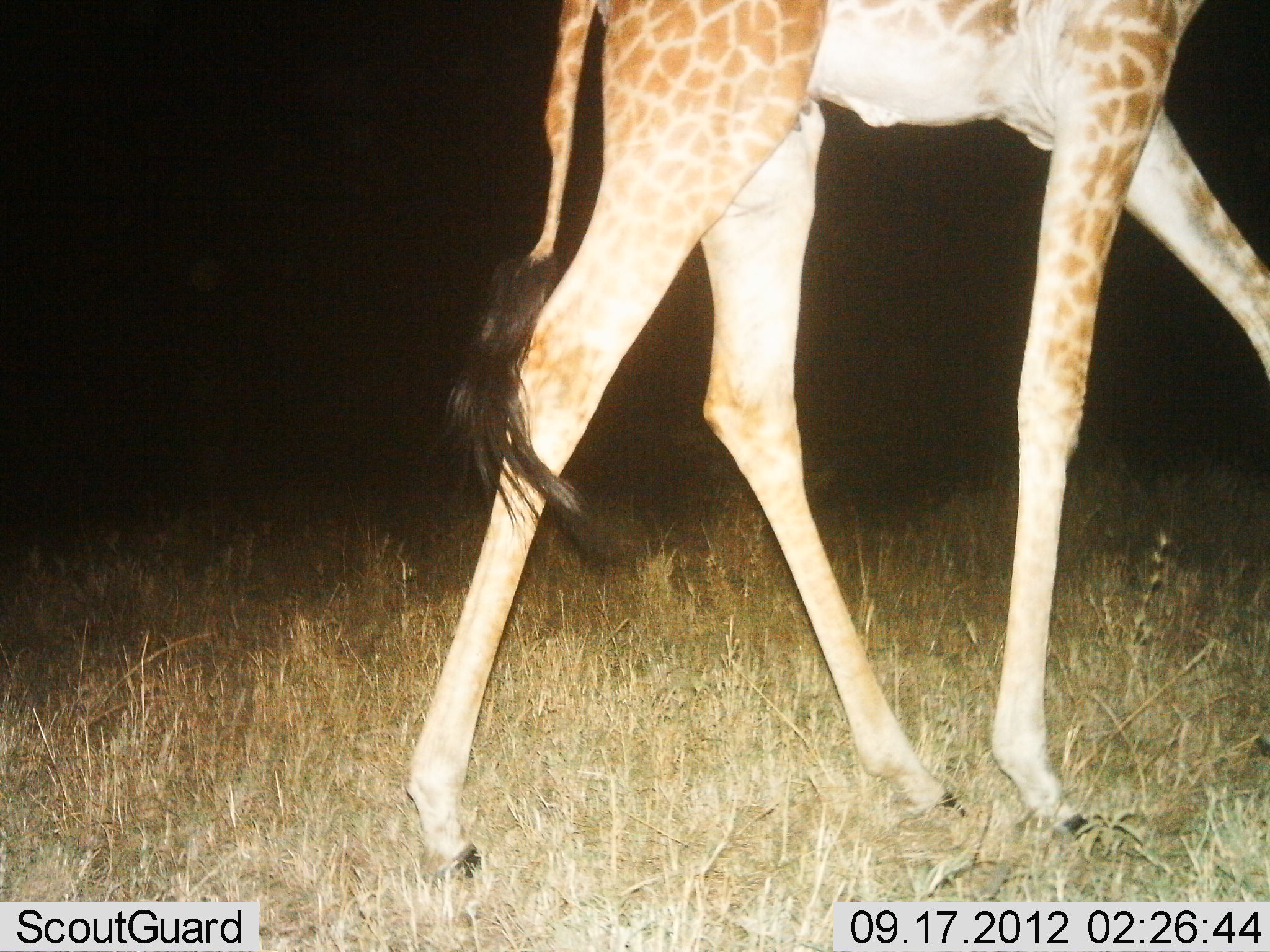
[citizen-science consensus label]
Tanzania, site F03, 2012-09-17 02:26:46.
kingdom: Animalia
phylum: Chordata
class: Mammalia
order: Artiodactyla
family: Giraffidae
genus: Giraffa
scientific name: Giraffa camelopardalis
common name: giraffe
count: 1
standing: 0%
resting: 0%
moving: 100%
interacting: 0%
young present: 10%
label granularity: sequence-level